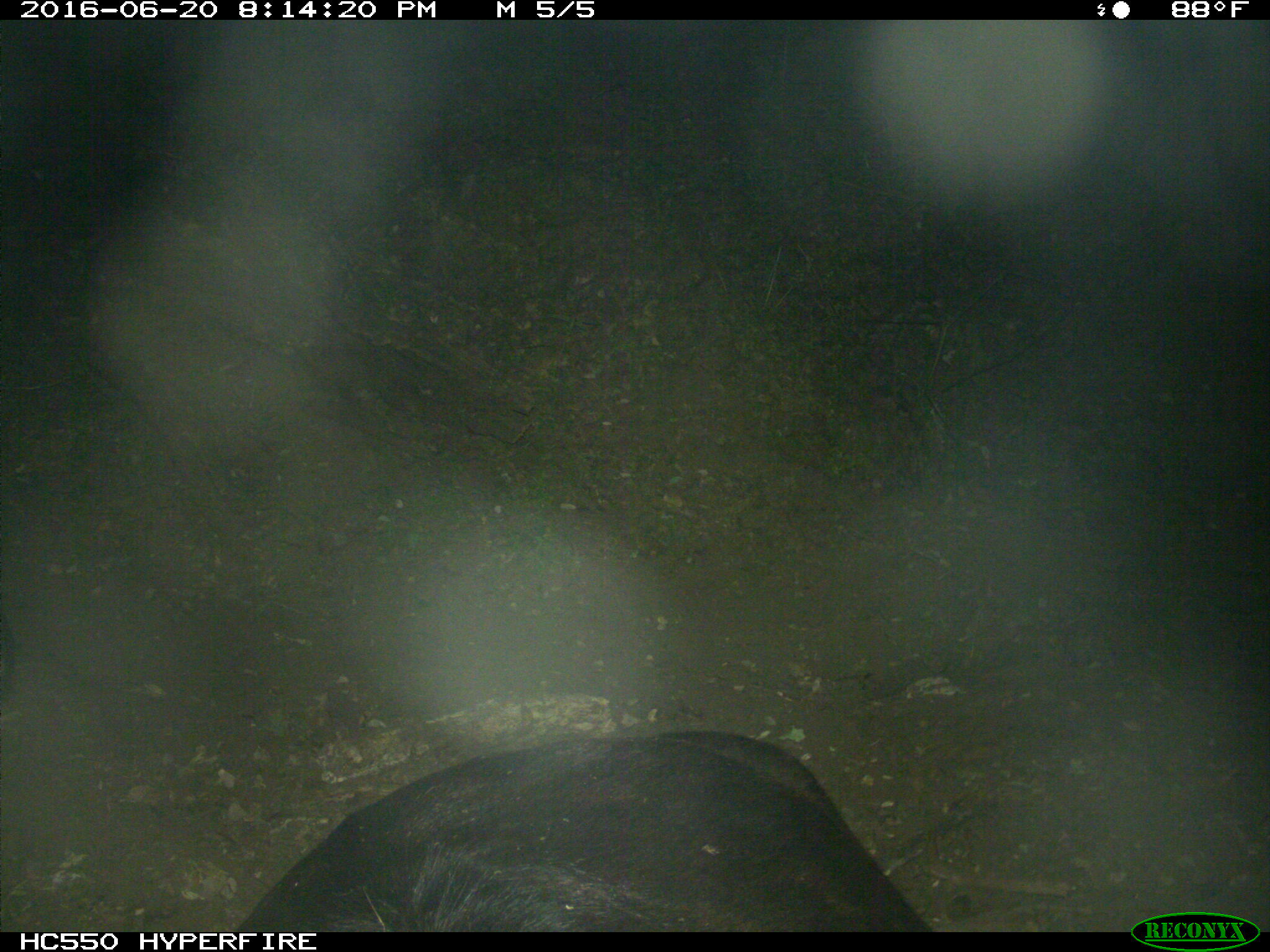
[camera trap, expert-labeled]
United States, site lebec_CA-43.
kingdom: Animalia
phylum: Chordata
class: Mammalia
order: Artiodactyla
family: Bovidae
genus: Bos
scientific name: Bos taurus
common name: domestic cow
Bos taurus (domestic cow).